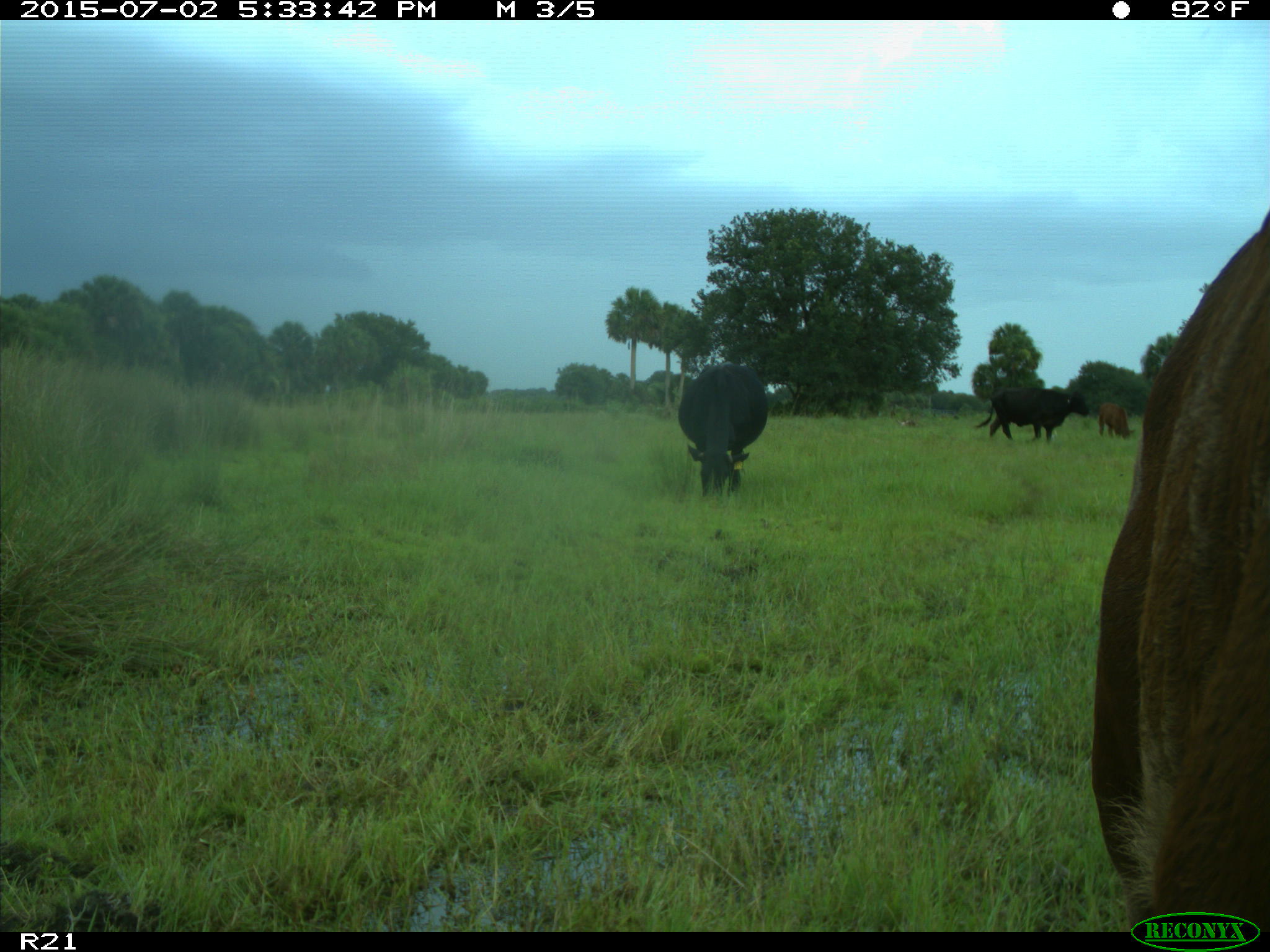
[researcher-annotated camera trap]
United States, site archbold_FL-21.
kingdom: Animalia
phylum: Chordata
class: Mammalia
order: Artiodactyla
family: Bovidae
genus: Bos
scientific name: Bos taurus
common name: domestic cow